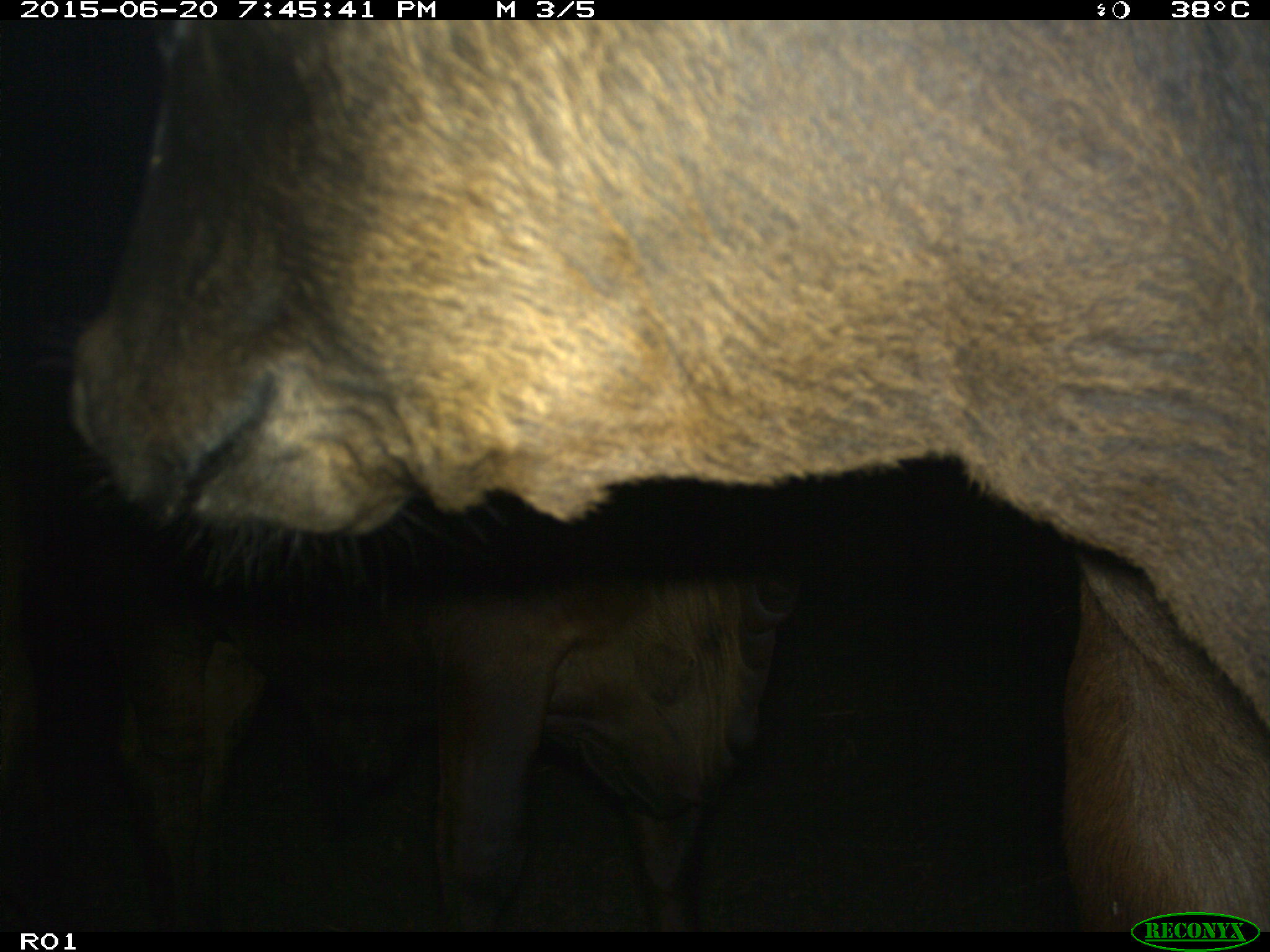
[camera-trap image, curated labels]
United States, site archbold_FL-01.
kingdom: Animalia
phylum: Chordata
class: Mammalia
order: Artiodactyla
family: Bovidae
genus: Bos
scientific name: Bos taurus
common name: domestic cow